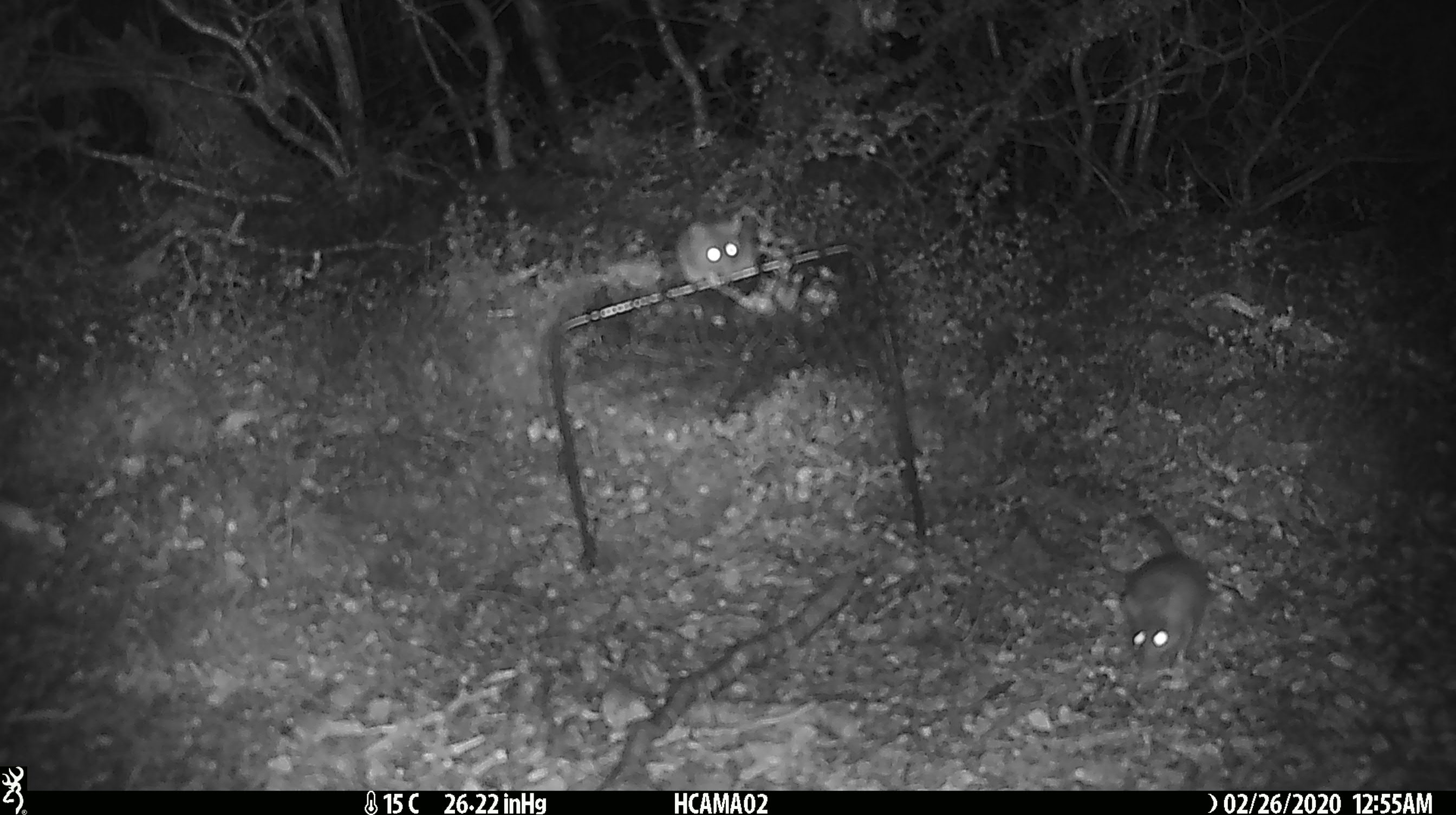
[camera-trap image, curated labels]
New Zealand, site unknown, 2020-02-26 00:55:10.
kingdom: Animalia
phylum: Chordata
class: Mammalia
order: Rodentia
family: Muridae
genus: Mus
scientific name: Mus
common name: mouse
Mouse (Mus).